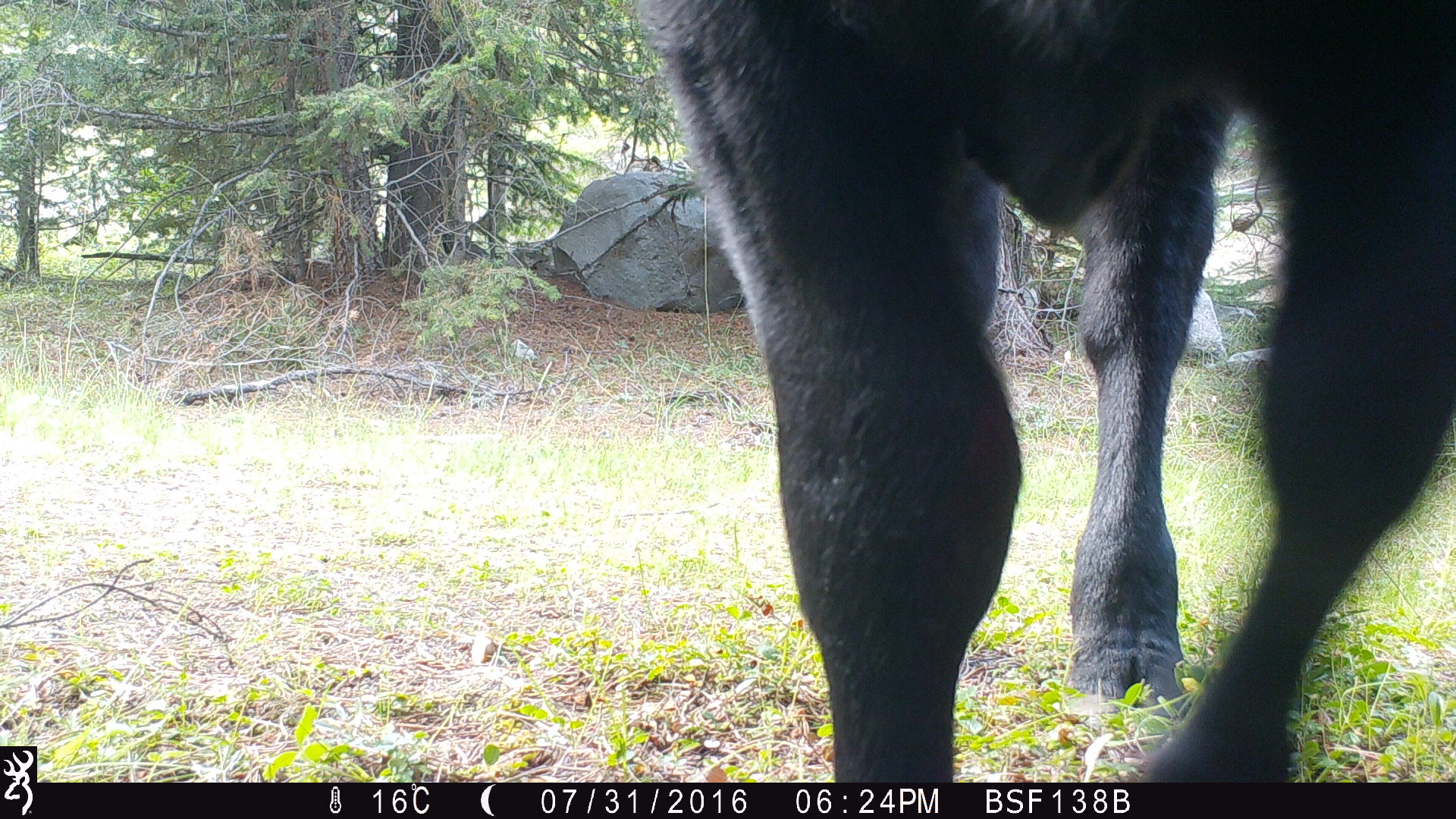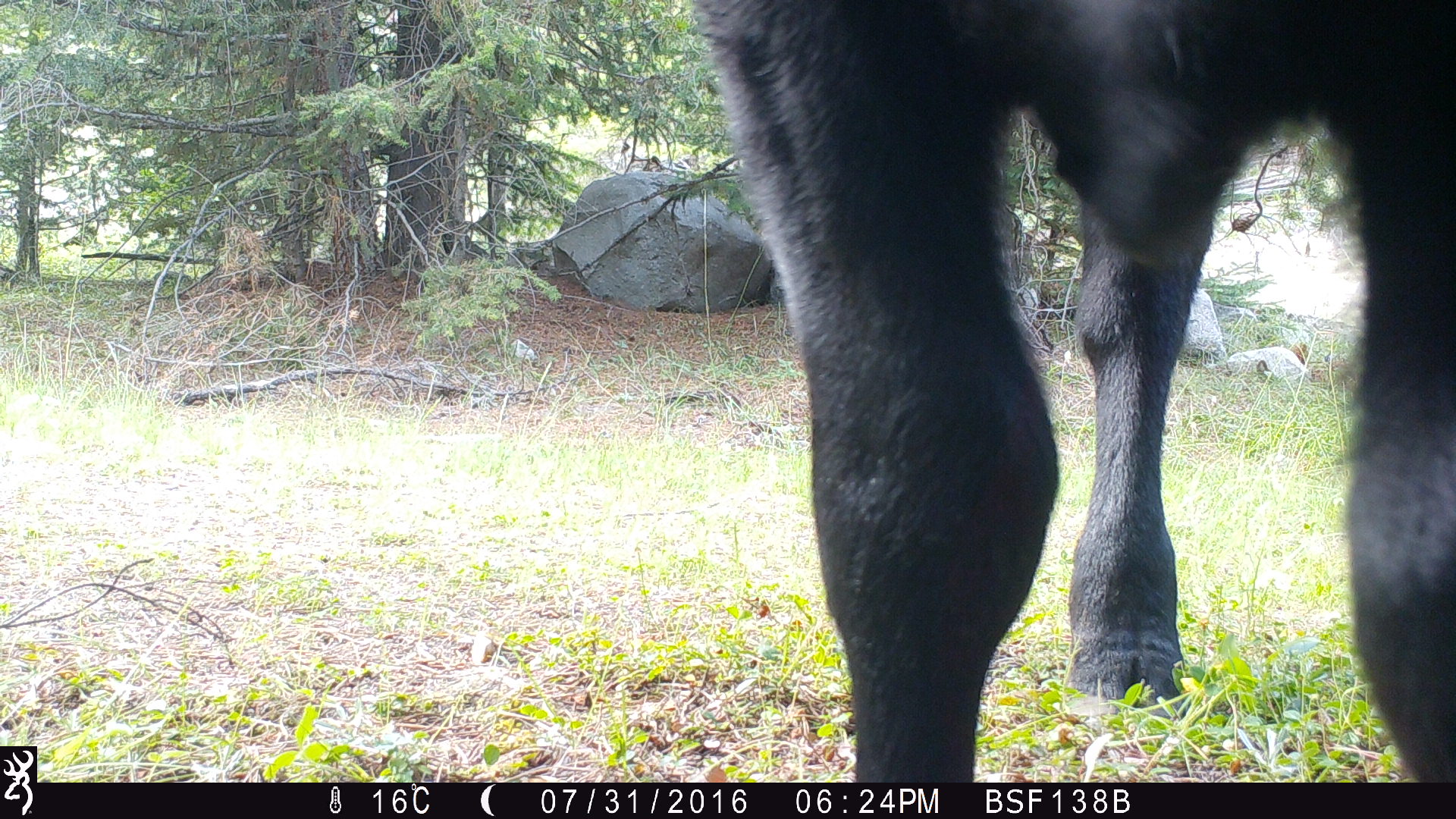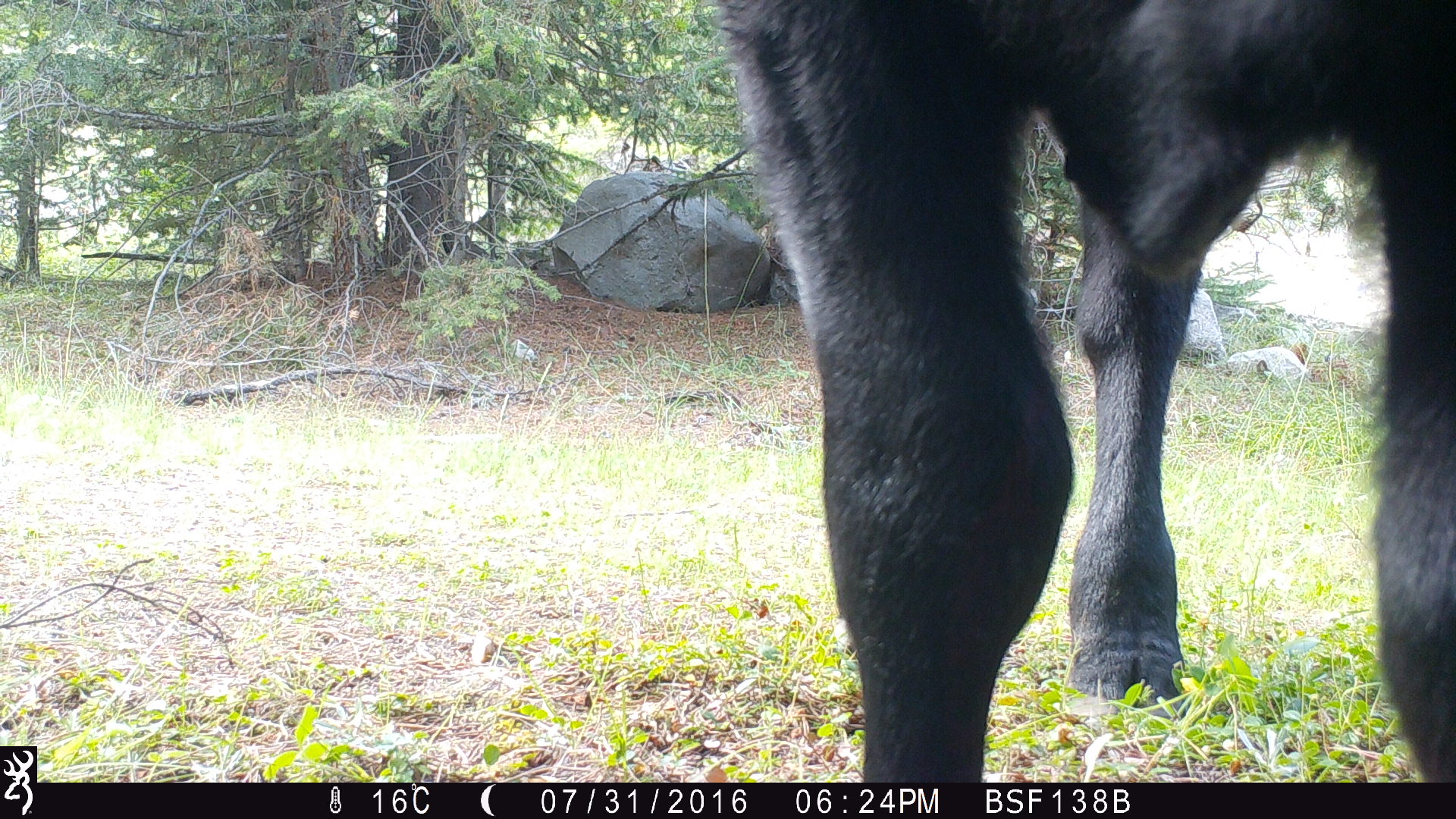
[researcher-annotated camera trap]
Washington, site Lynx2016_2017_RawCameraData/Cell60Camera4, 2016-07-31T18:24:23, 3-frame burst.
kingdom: Animalia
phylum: Chordata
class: Mammalia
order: Artiodactyla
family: Bovidae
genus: Bos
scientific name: Bos taurus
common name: domestic cattle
Domestic cattle (Bos taurus). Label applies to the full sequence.